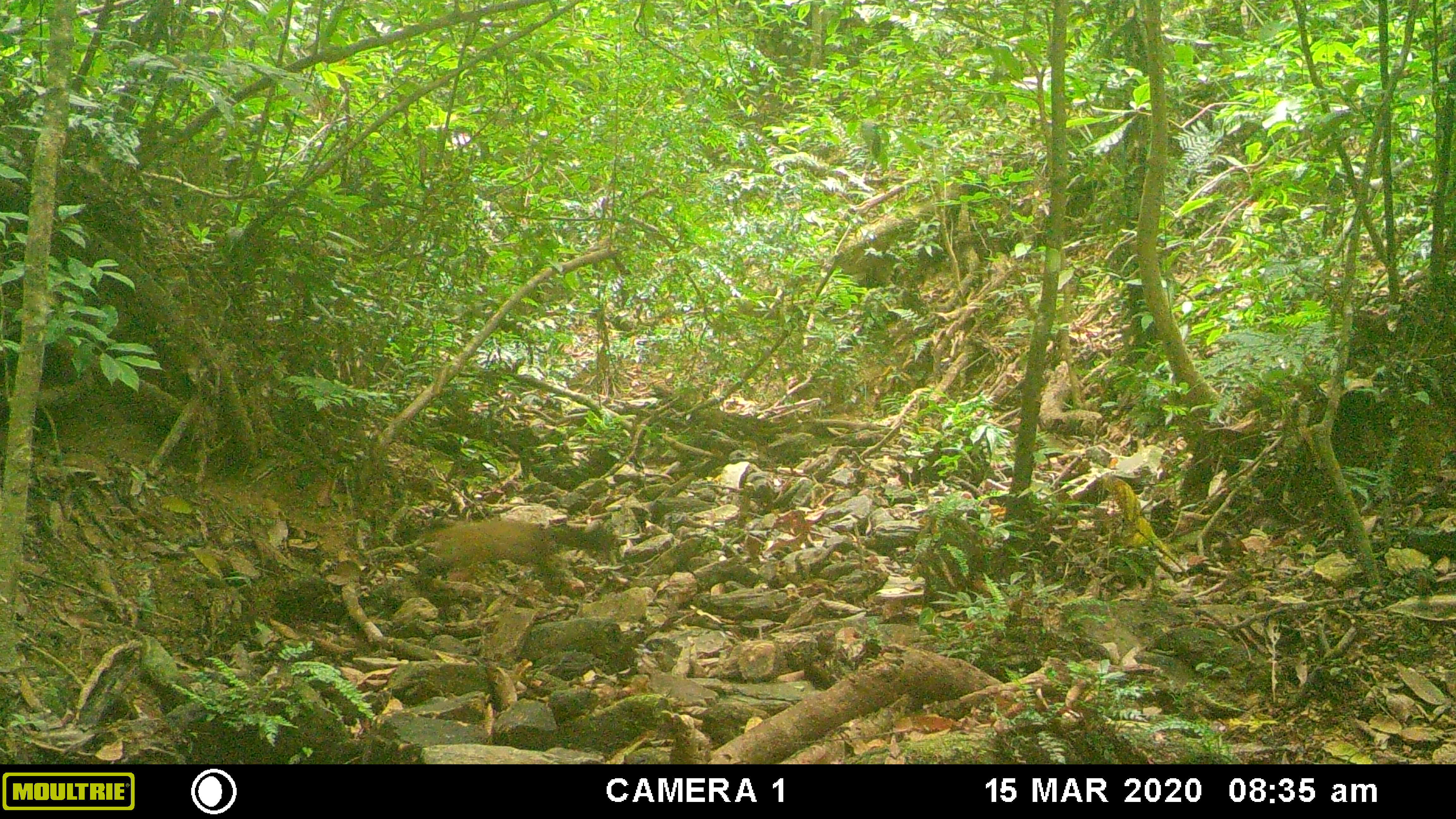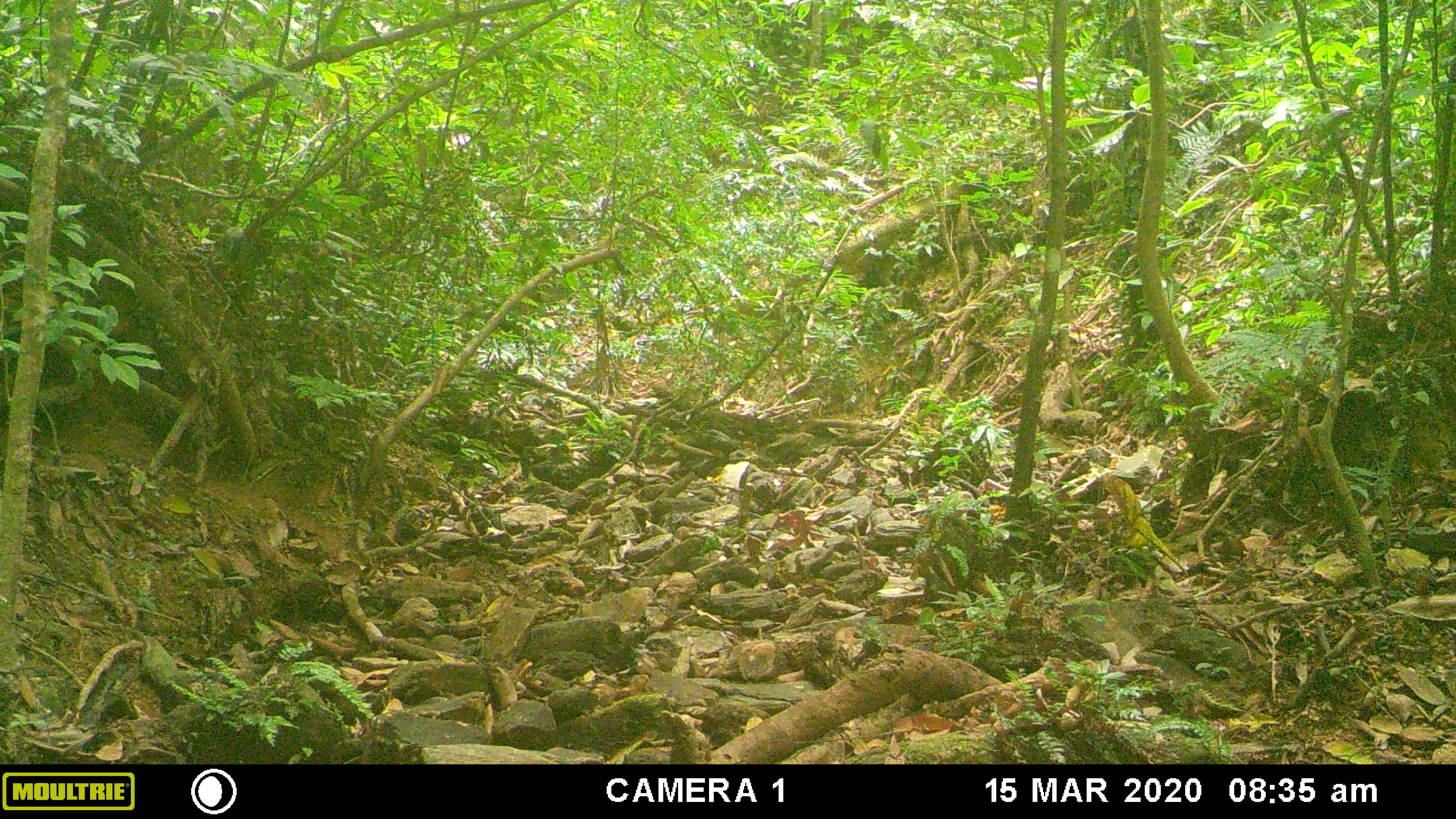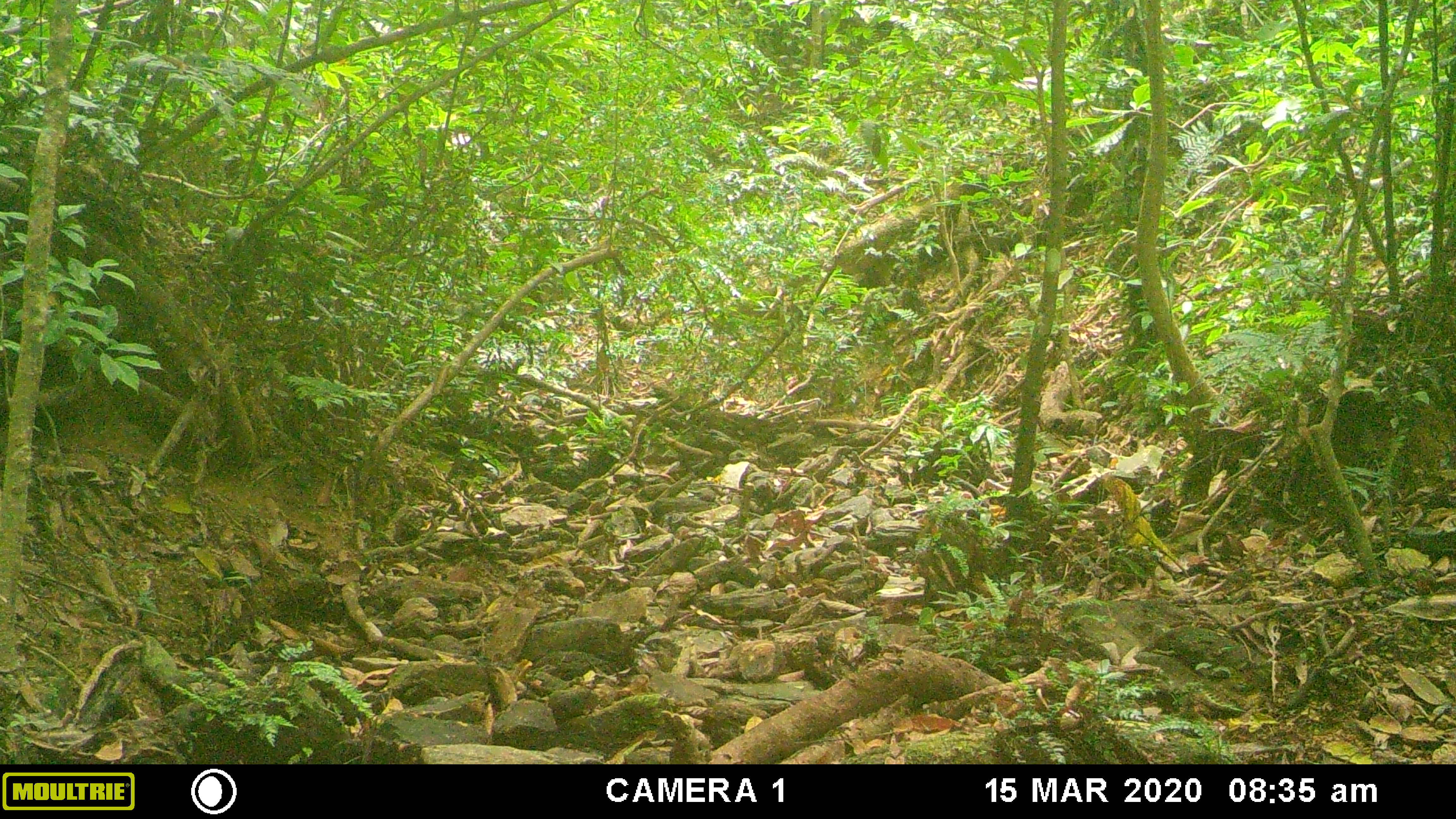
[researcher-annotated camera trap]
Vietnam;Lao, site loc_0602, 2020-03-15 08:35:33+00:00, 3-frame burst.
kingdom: Animalia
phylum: Chordata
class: Mammalia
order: Carnivora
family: Mustelidae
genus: Martes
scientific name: Martes flavigula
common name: yellow-throated marten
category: yellow throated marten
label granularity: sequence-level